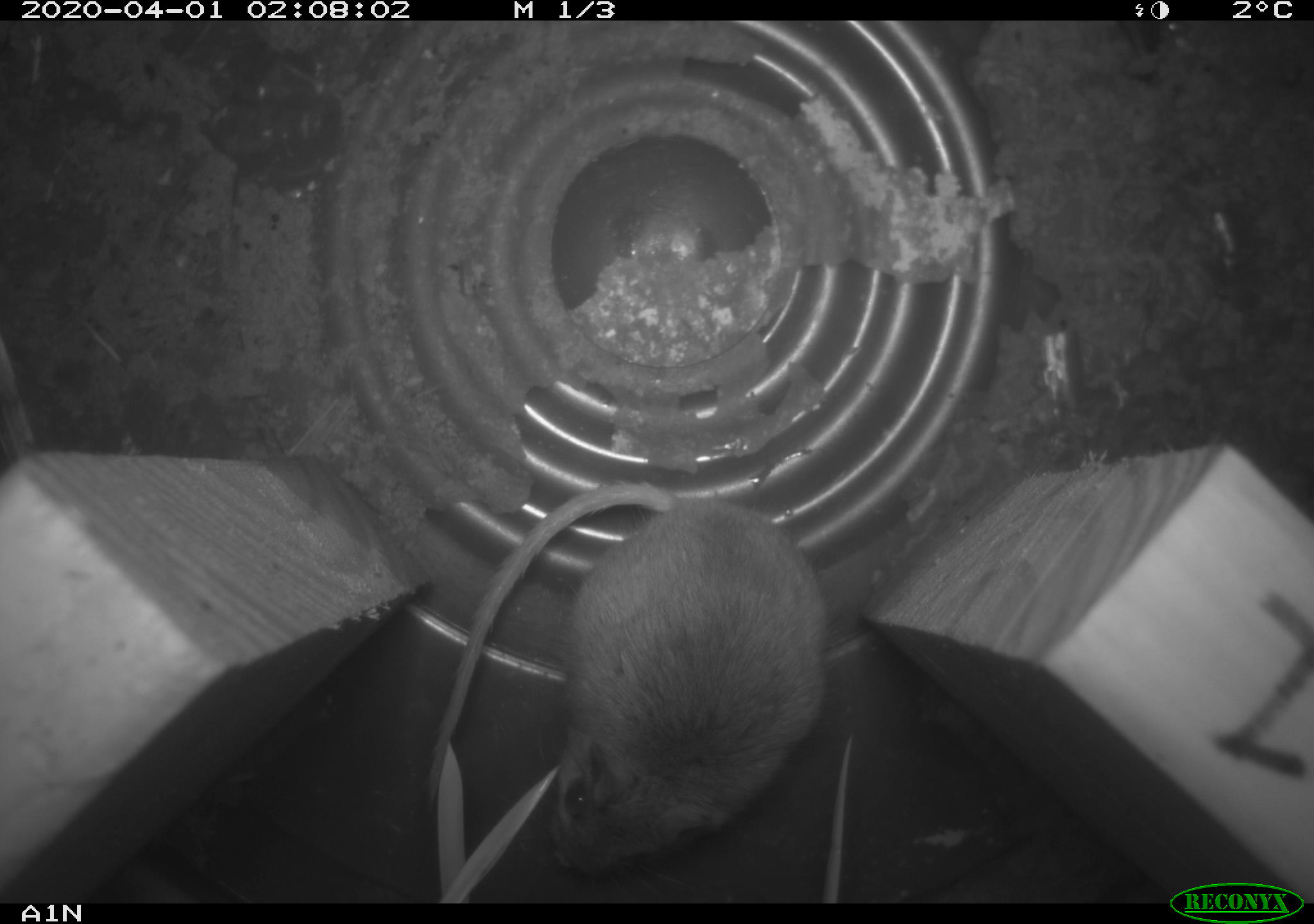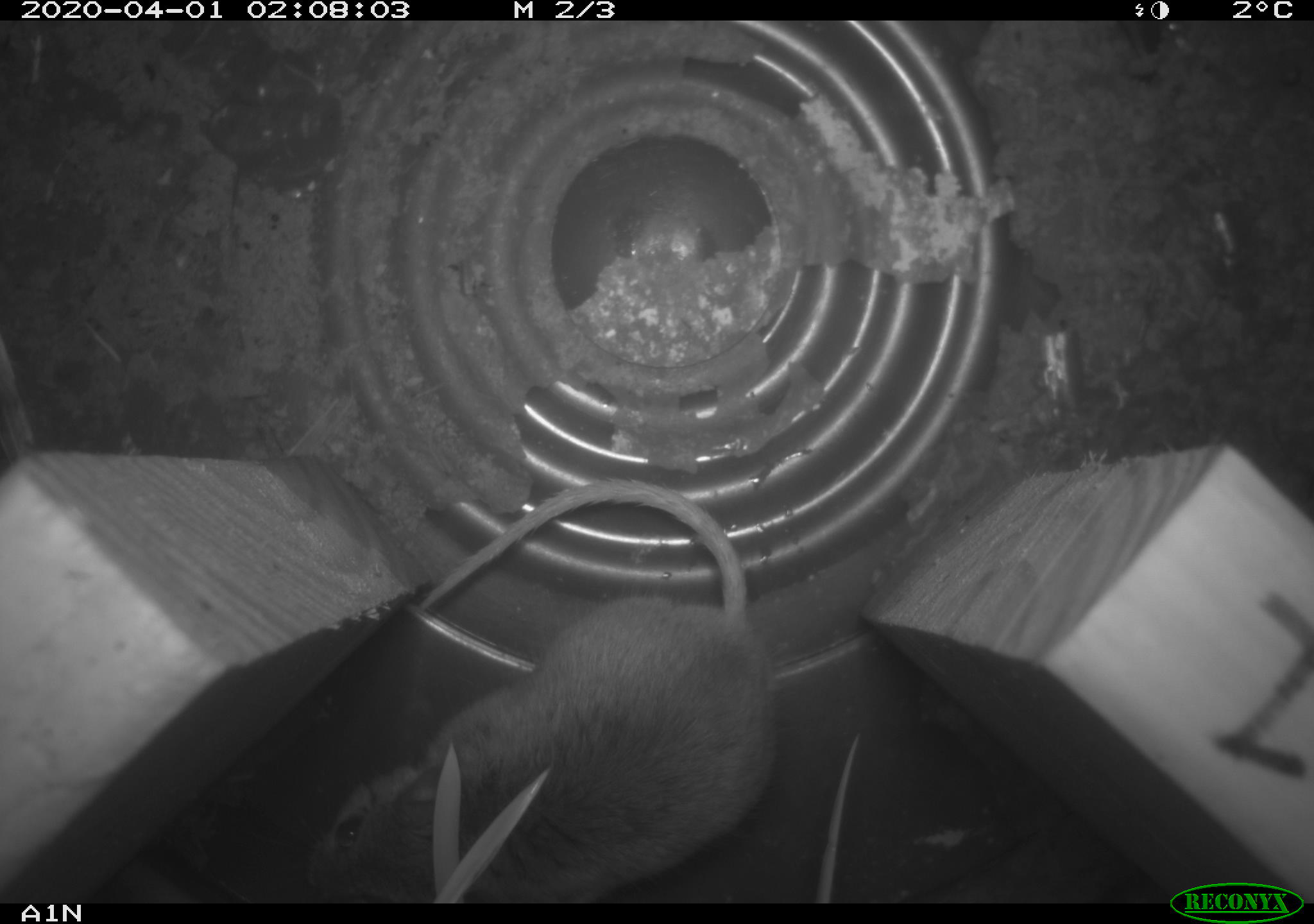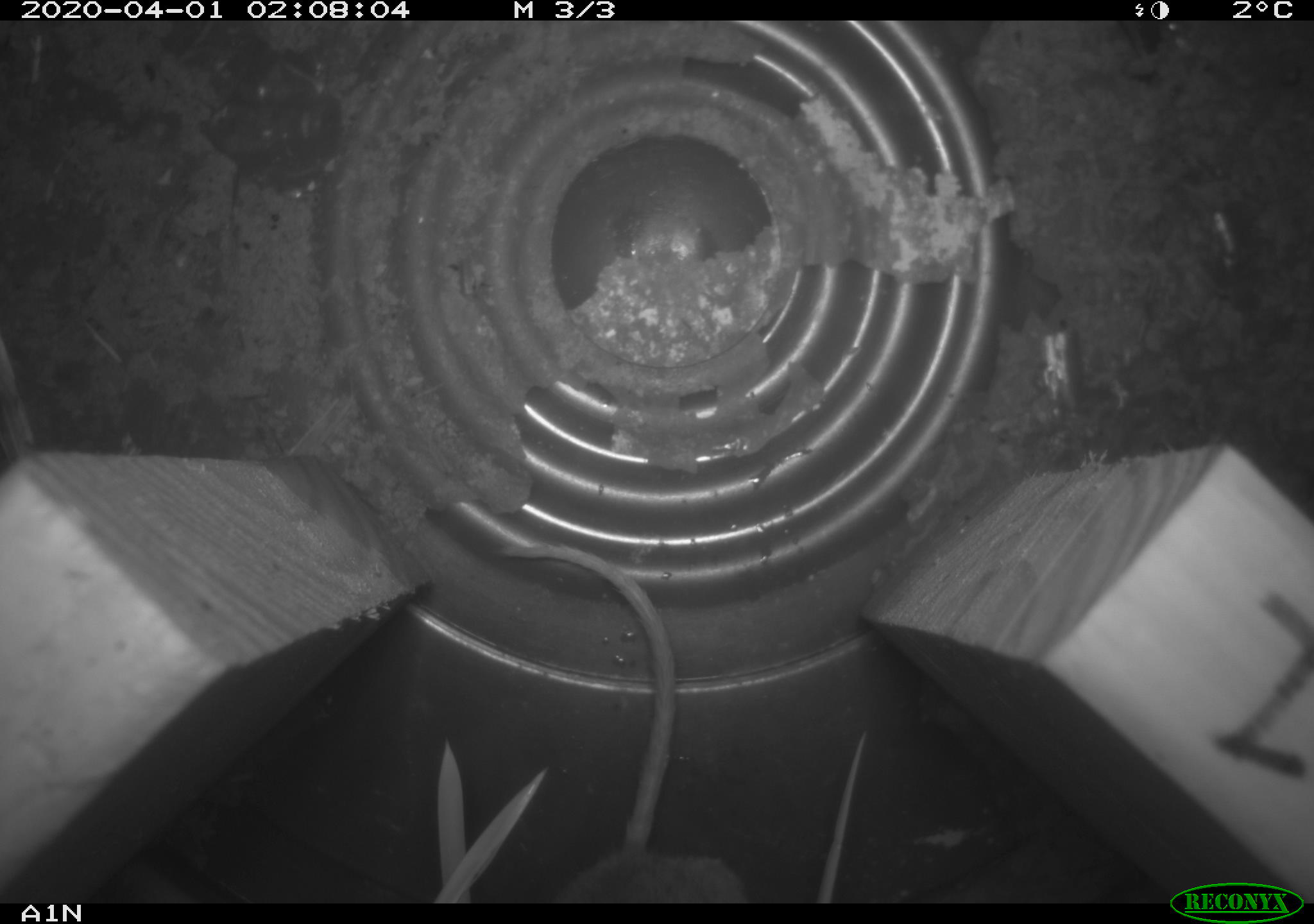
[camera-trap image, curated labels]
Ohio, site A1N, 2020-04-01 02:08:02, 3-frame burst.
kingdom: Animalia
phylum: Chordata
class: Mammalia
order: Rodentia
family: Cricetidae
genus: Peromyscus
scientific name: Peromyscus leucopus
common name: white-footed mouse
White-footed mouse (Peromyscus leucopus).